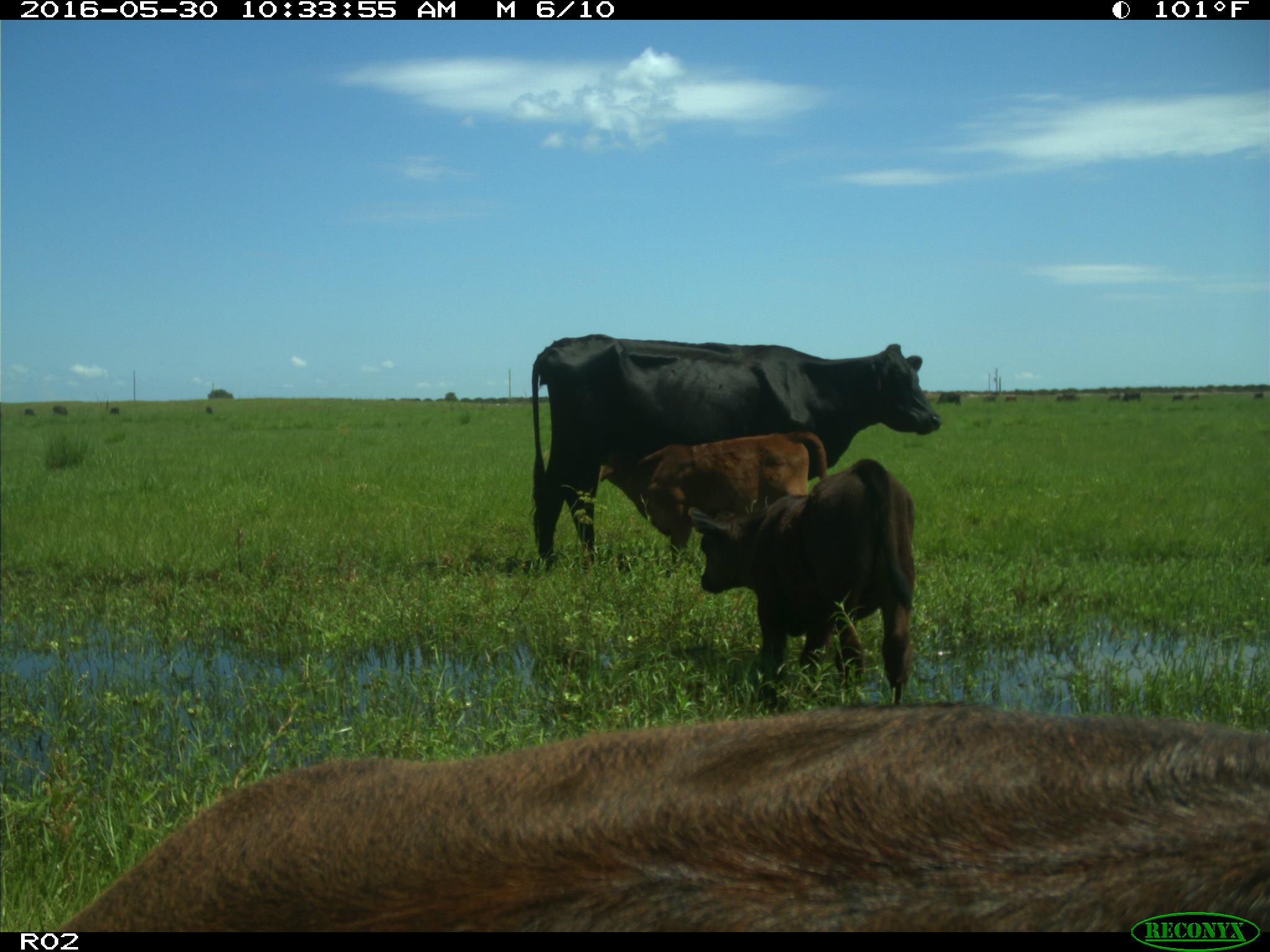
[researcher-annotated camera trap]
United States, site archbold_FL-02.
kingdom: Animalia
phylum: Chordata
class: Mammalia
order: Artiodactyla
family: Bovidae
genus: Bos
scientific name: Bos taurus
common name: domestic cow